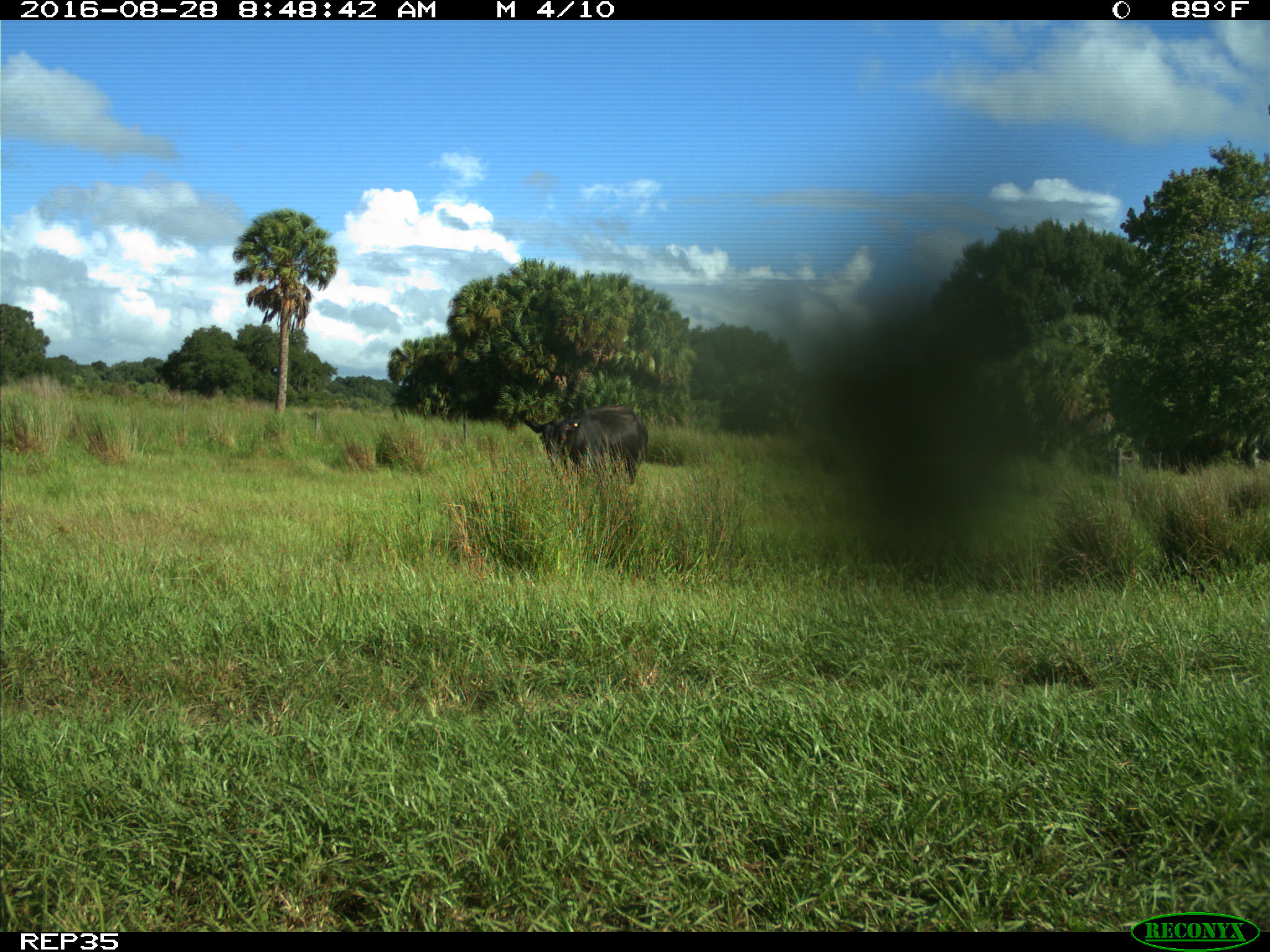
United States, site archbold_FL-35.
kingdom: Animalia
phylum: Chordata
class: Mammalia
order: Artiodactyla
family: Bovidae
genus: Bos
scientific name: Bos taurus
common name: domestic cow